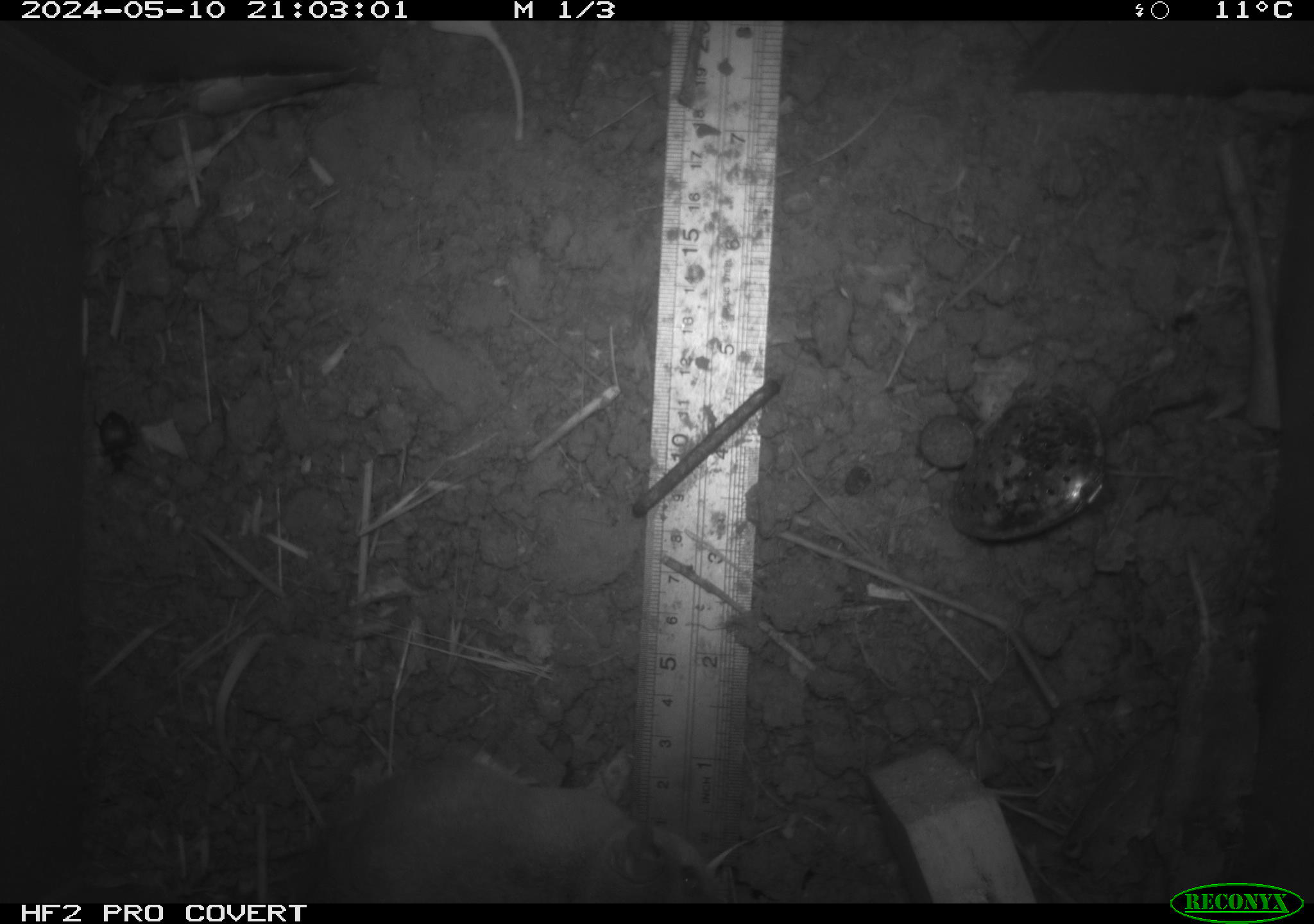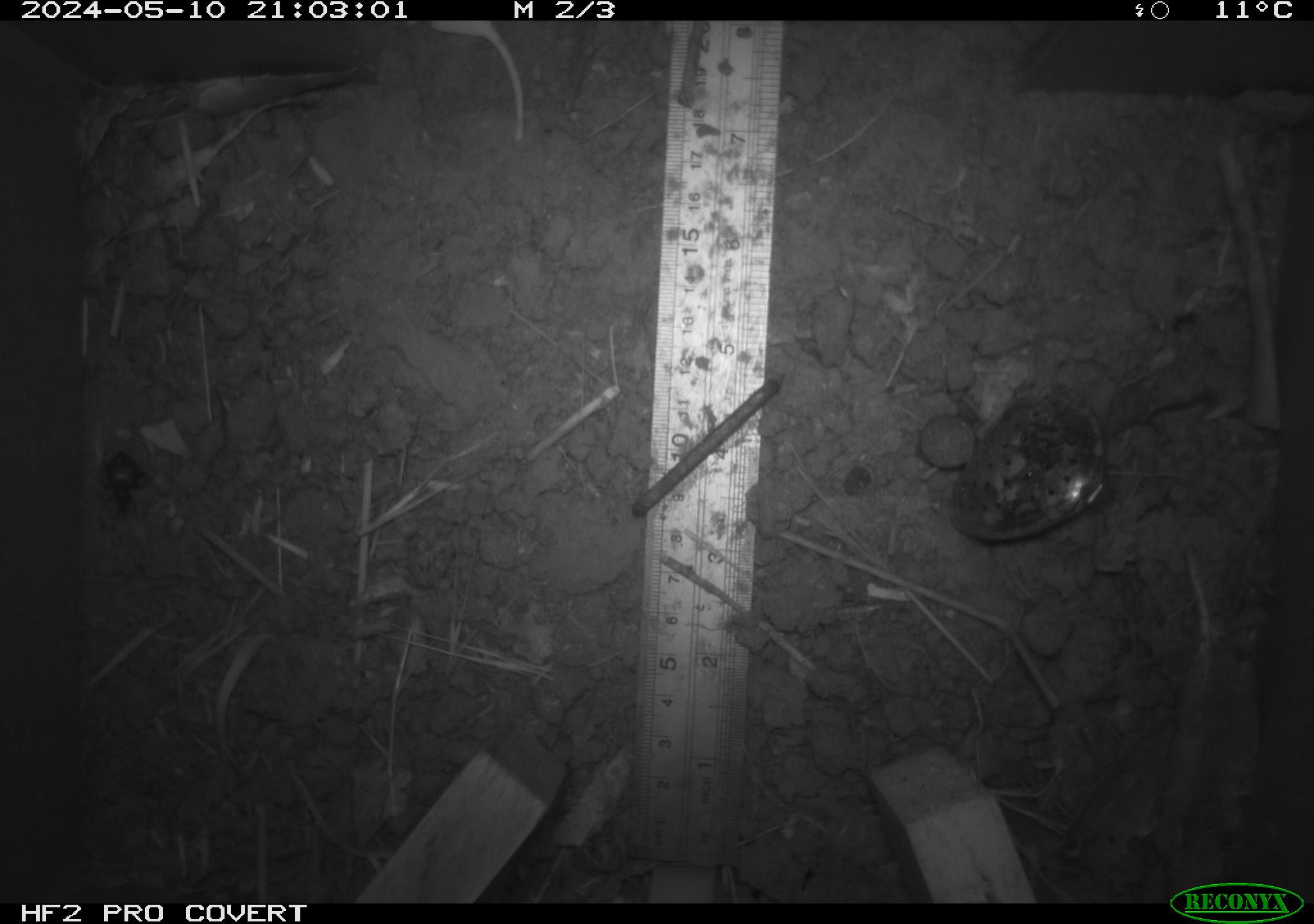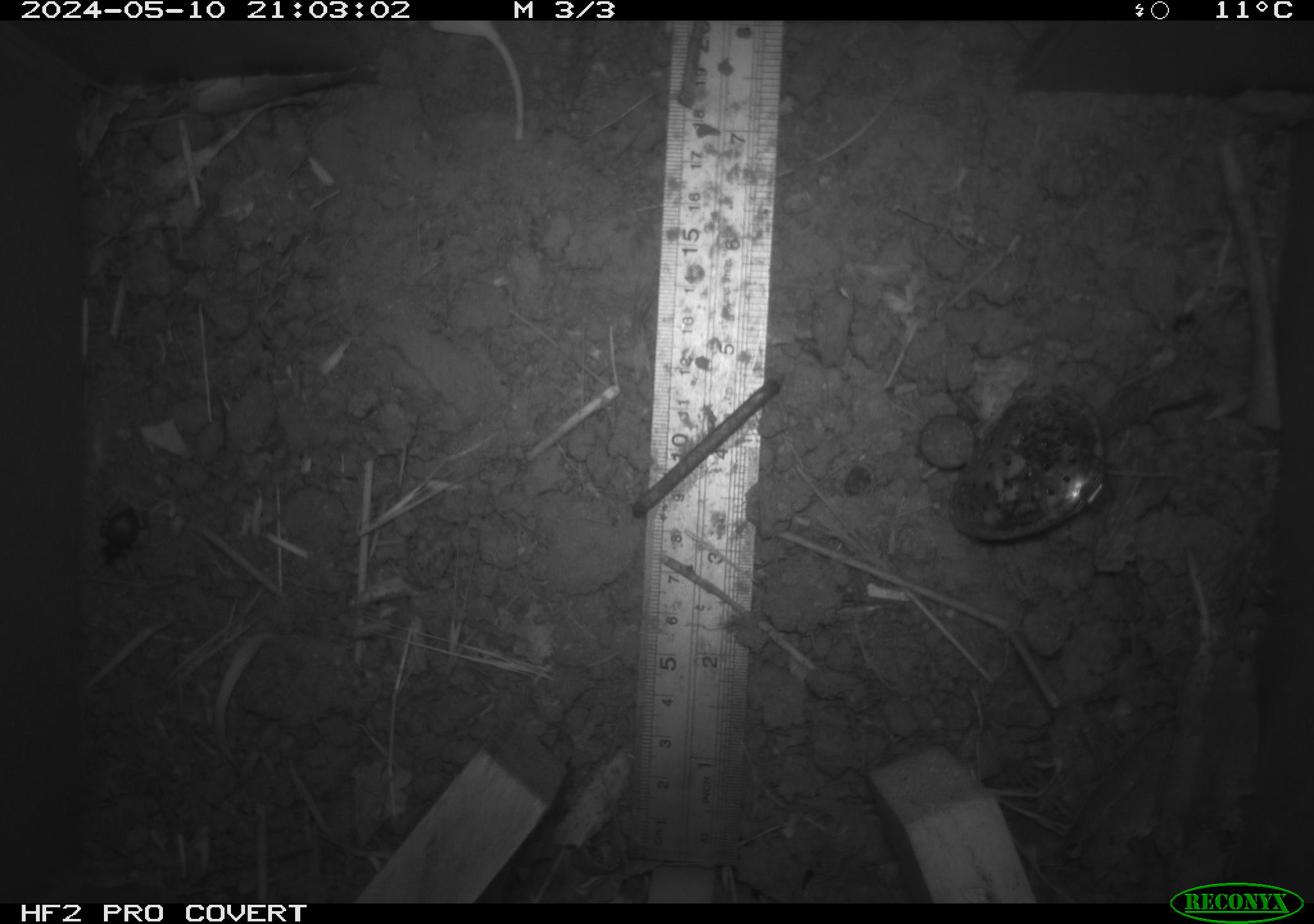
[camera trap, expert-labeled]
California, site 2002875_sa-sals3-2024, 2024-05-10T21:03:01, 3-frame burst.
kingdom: Animalia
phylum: Chordata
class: Mammalia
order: Rodentia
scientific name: Rodentia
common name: mouse species